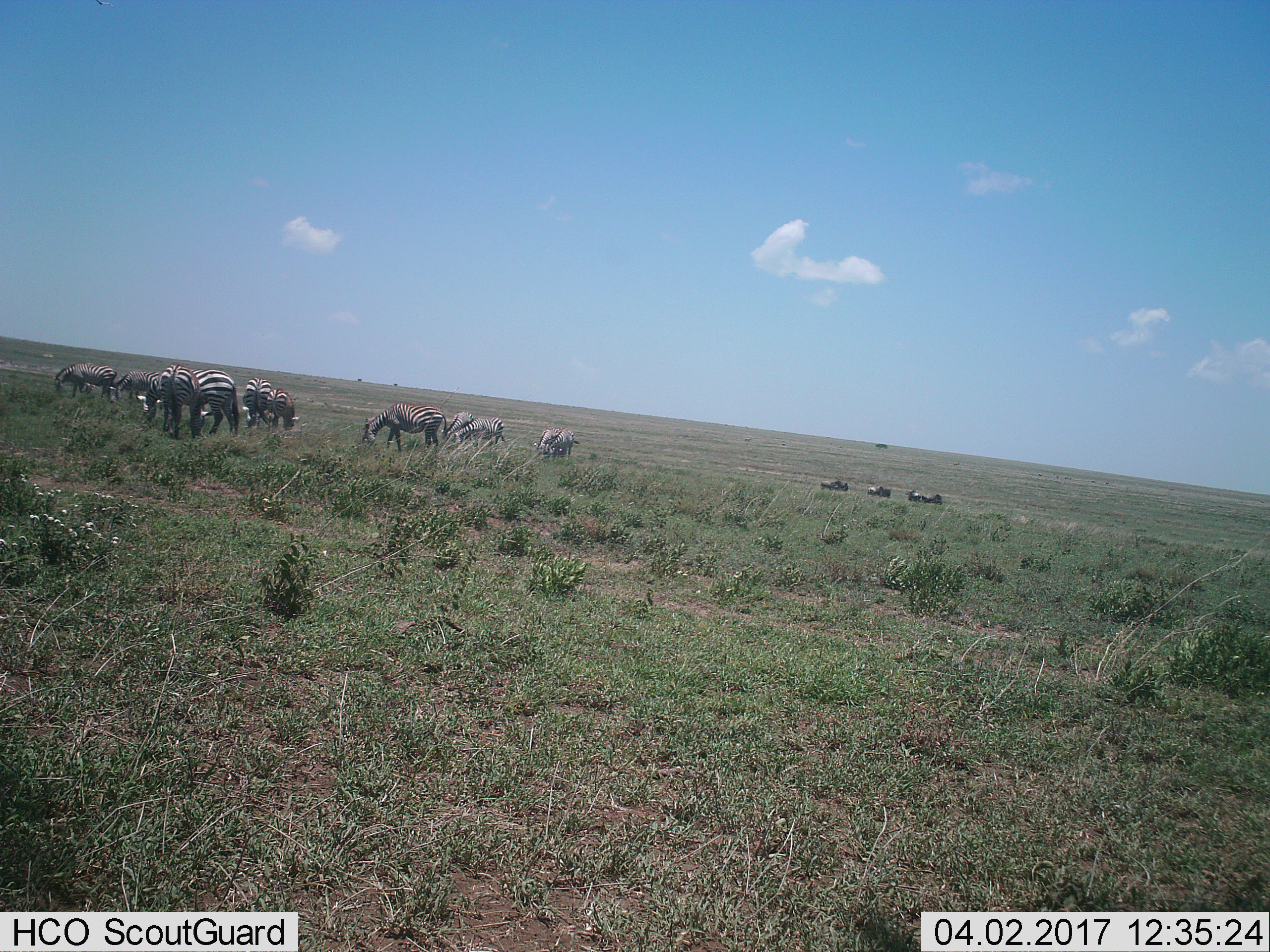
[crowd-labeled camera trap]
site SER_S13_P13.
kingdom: Animalia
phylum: Chordata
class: Mammalia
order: Perissodactyla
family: Equidae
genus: Equus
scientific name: Equus quagga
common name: plains zebra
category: zebraplains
Zebraplains (plains zebra) (Equus quagga), count 11-50. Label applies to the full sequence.